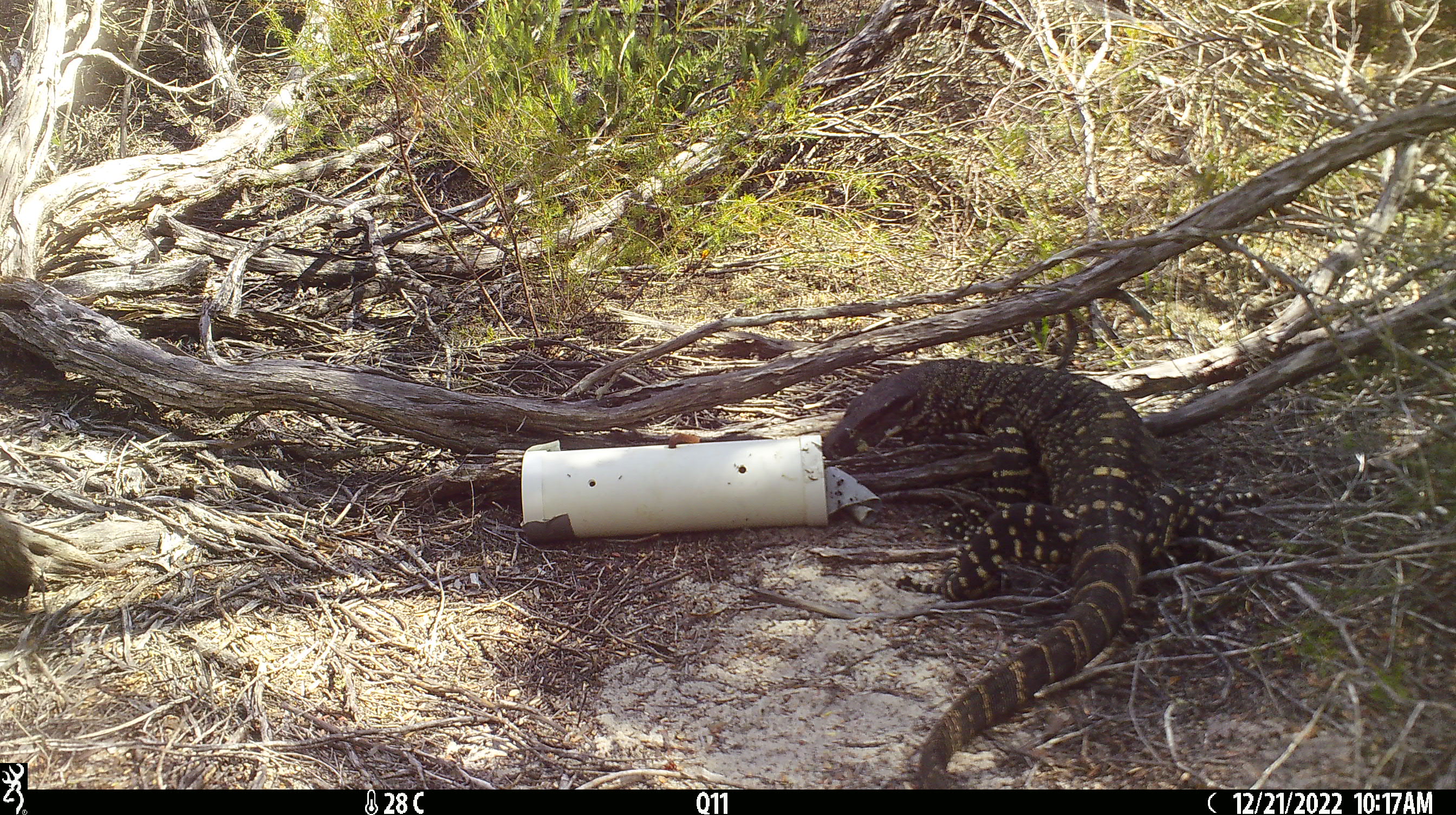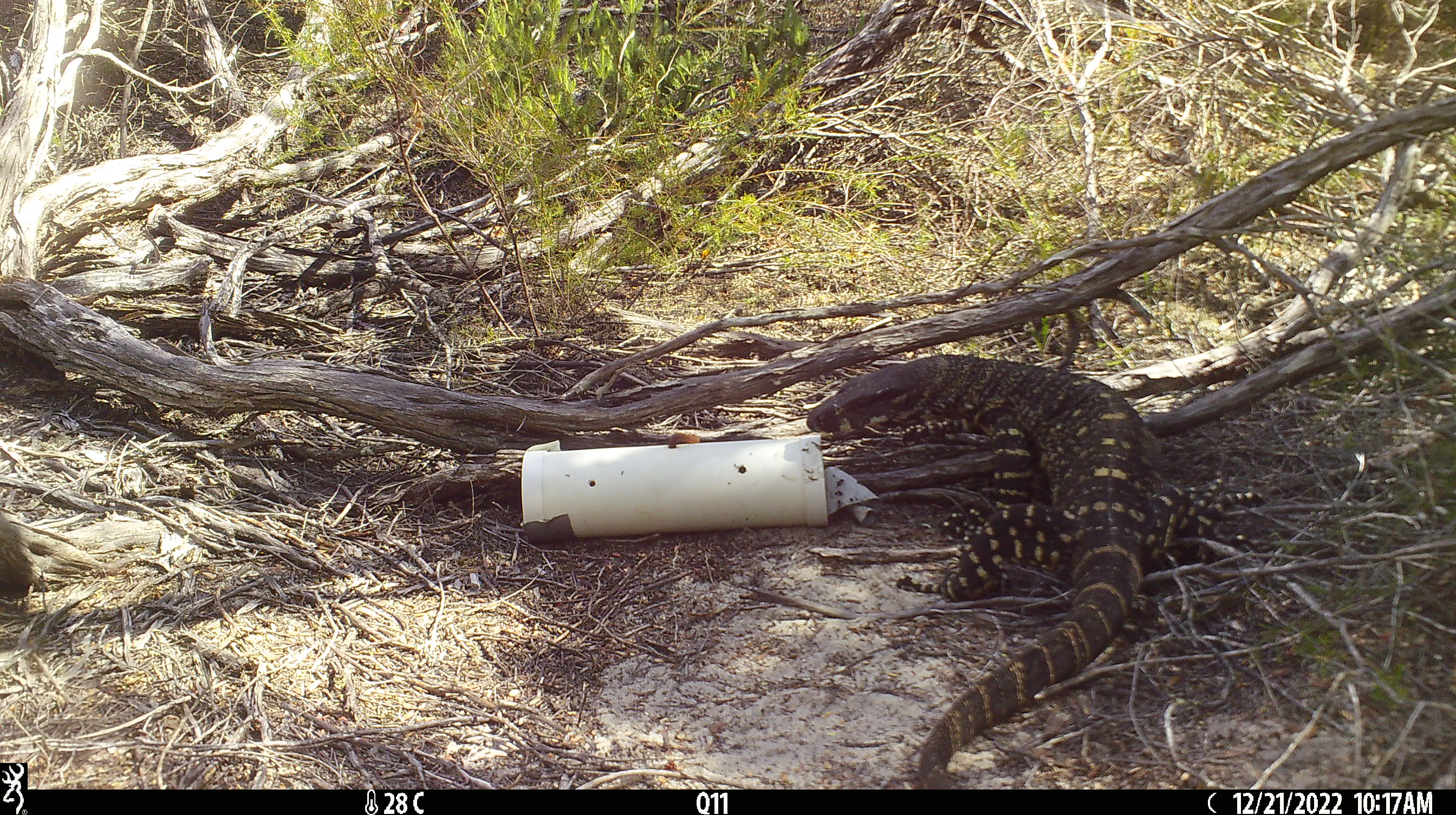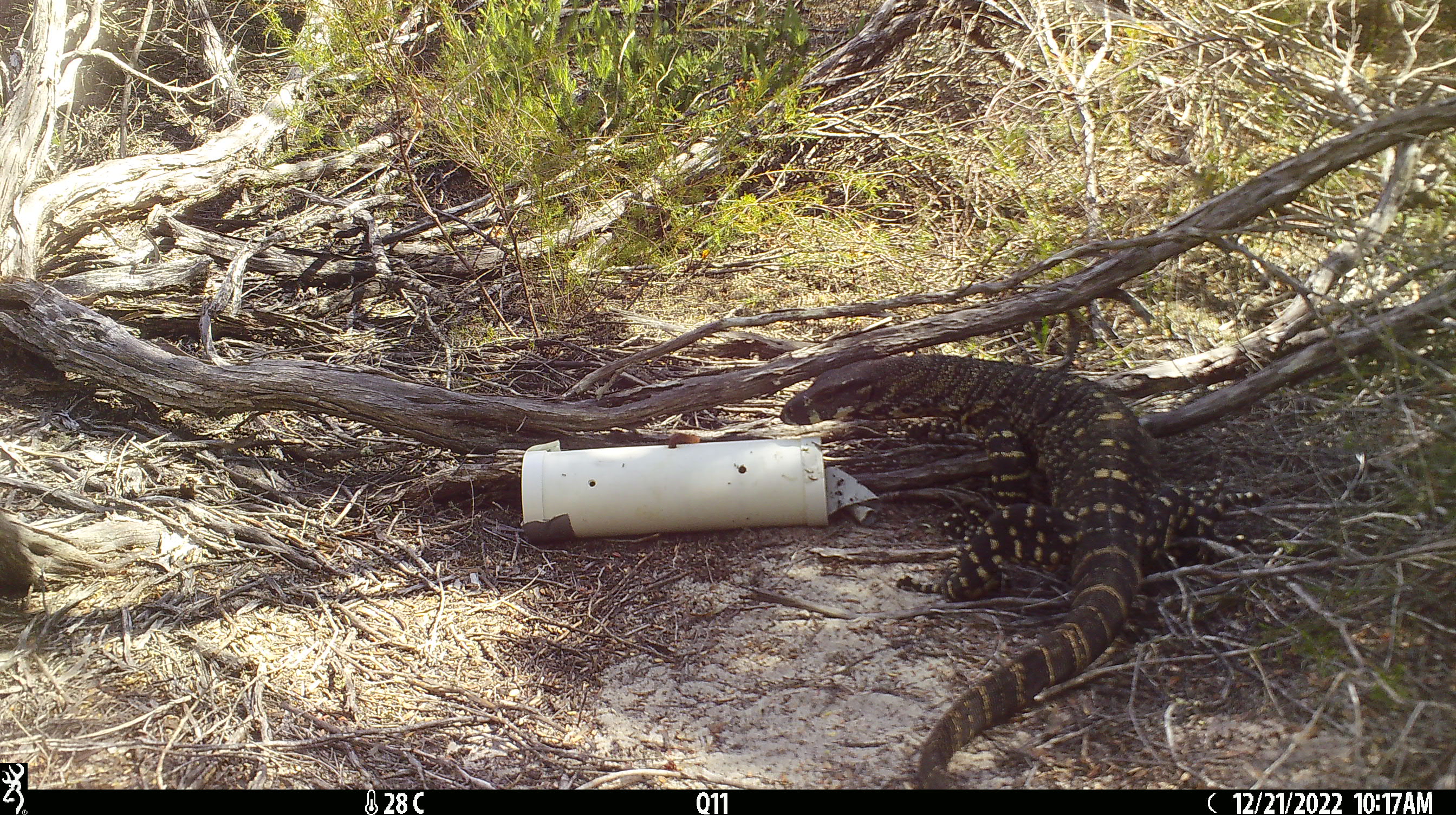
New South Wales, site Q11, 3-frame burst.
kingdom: Animalia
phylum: Chordata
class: Reptilia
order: Squamata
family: Varanidae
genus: Varanus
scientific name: Varanus varius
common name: lace monitor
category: goanna